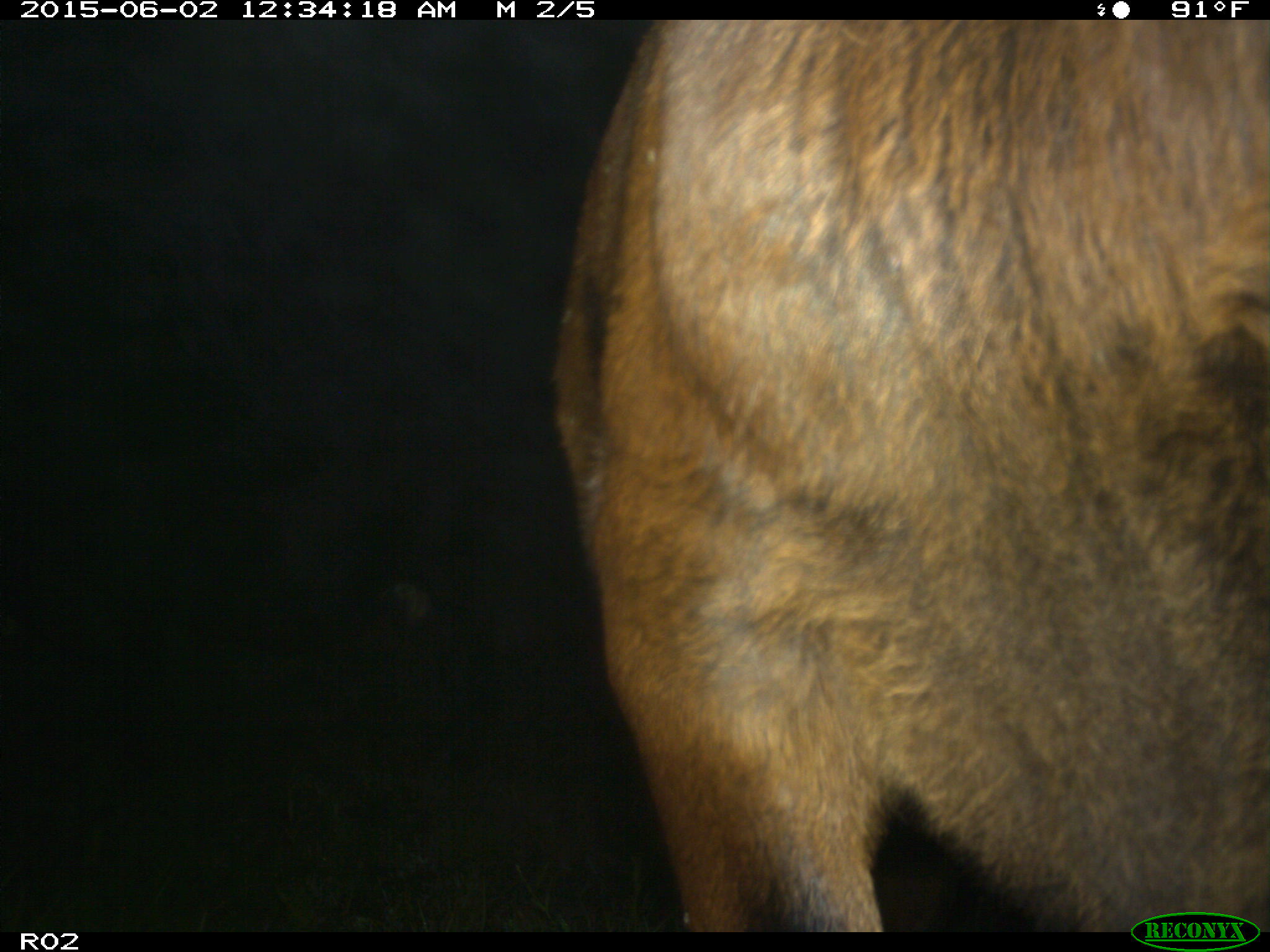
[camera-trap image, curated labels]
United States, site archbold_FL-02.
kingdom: Animalia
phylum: Chordata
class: Mammalia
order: Artiodactyla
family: Bovidae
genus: Bos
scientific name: Bos taurus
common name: domestic cow